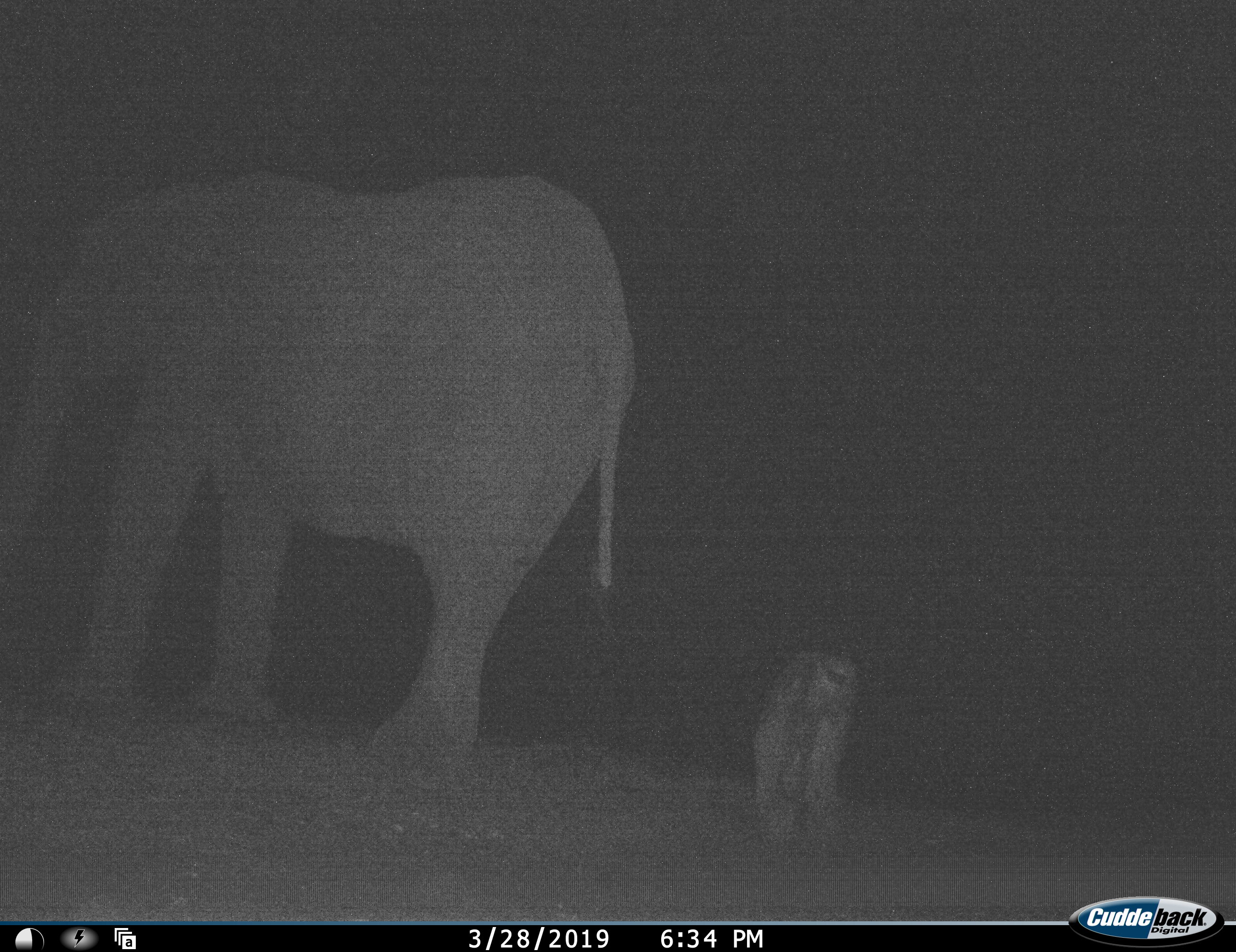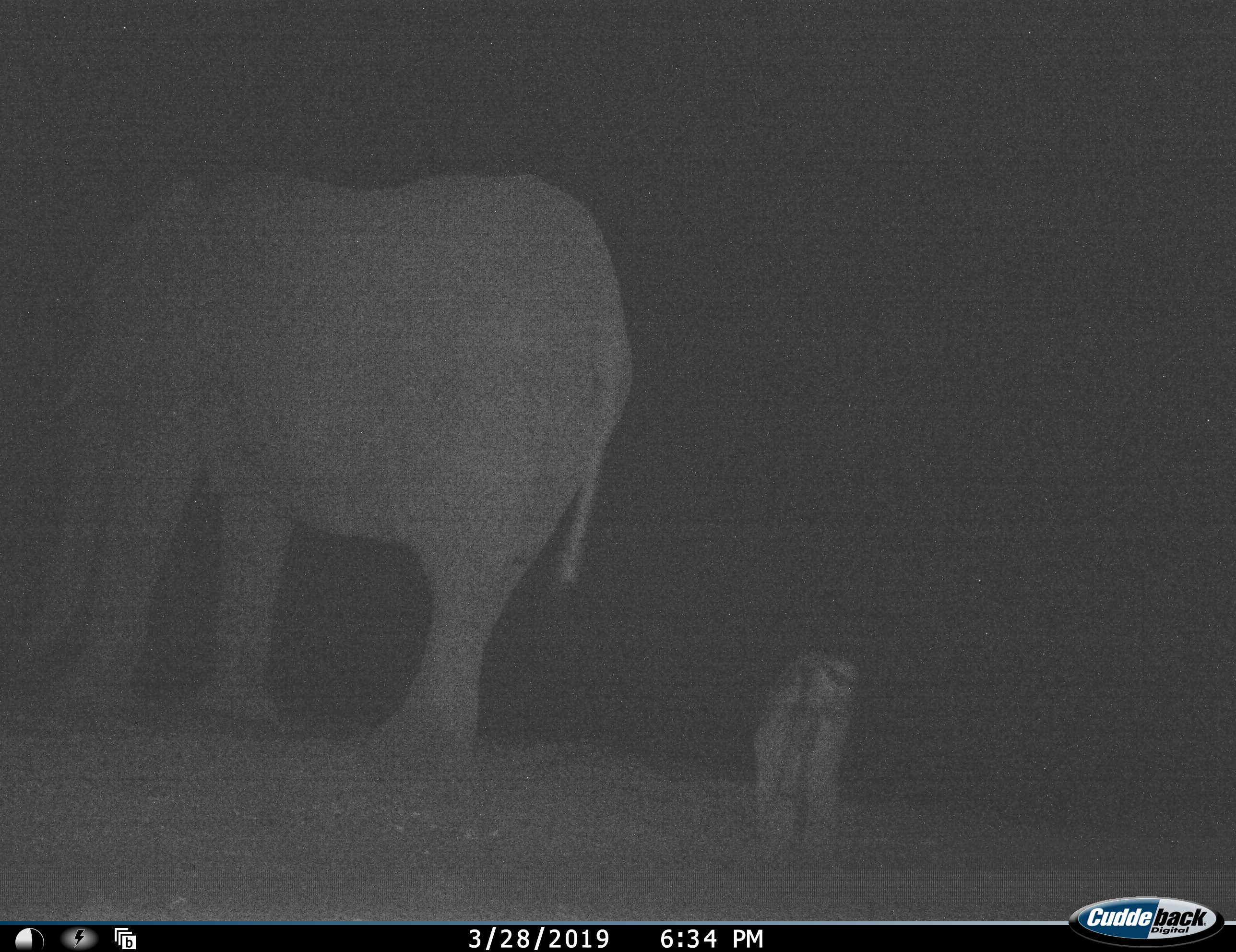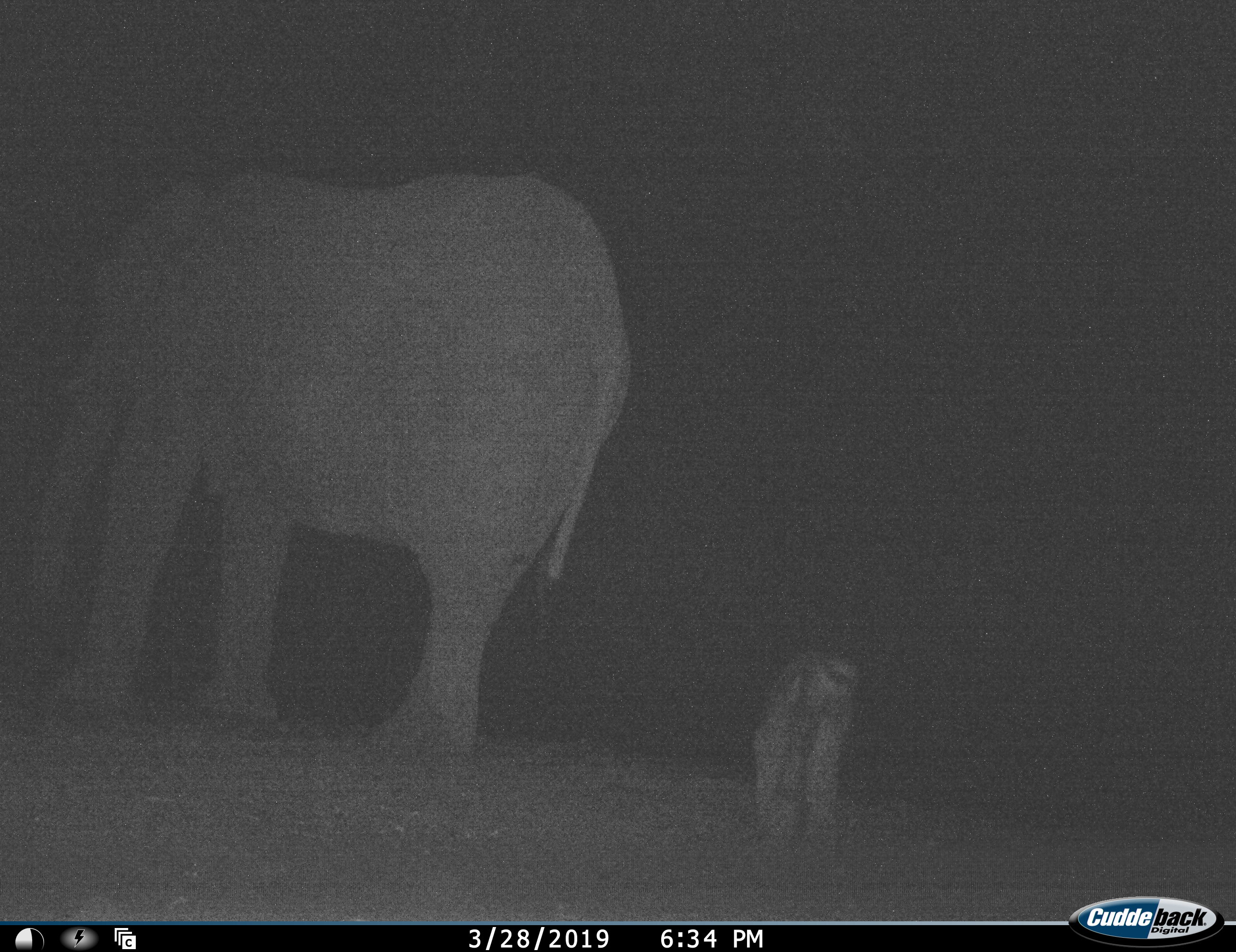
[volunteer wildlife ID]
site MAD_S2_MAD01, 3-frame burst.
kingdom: Animalia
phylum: Chordata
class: Mammalia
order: Proboscidea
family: Elephantidae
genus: Loxodonta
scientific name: Loxodonta africana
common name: african bush elephant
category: elephant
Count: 1.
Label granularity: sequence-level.